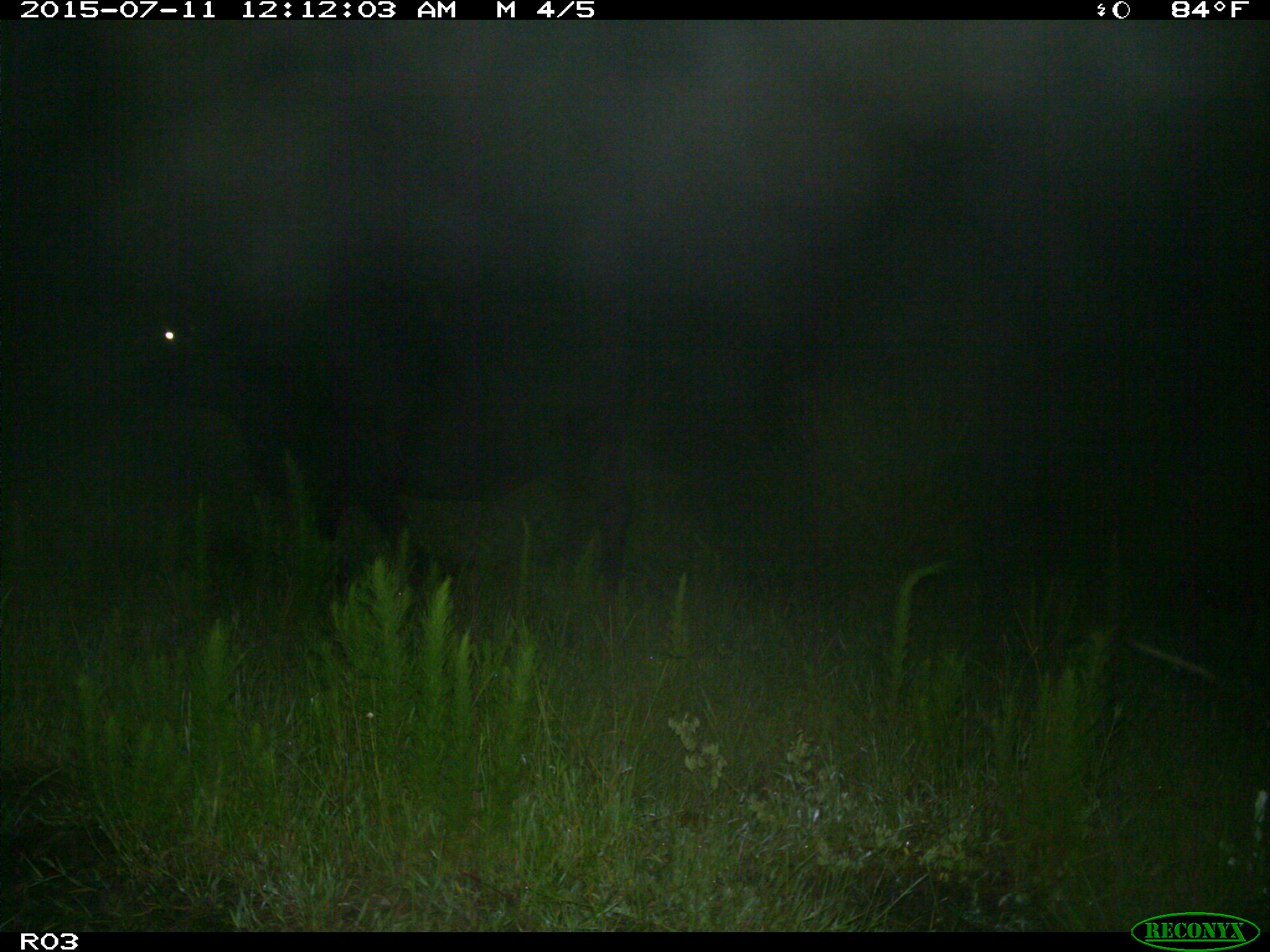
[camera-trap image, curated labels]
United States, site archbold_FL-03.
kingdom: Animalia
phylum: Chordata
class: Mammalia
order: Artiodactyla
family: Bovidae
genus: Bos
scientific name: Bos taurus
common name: domestic cow